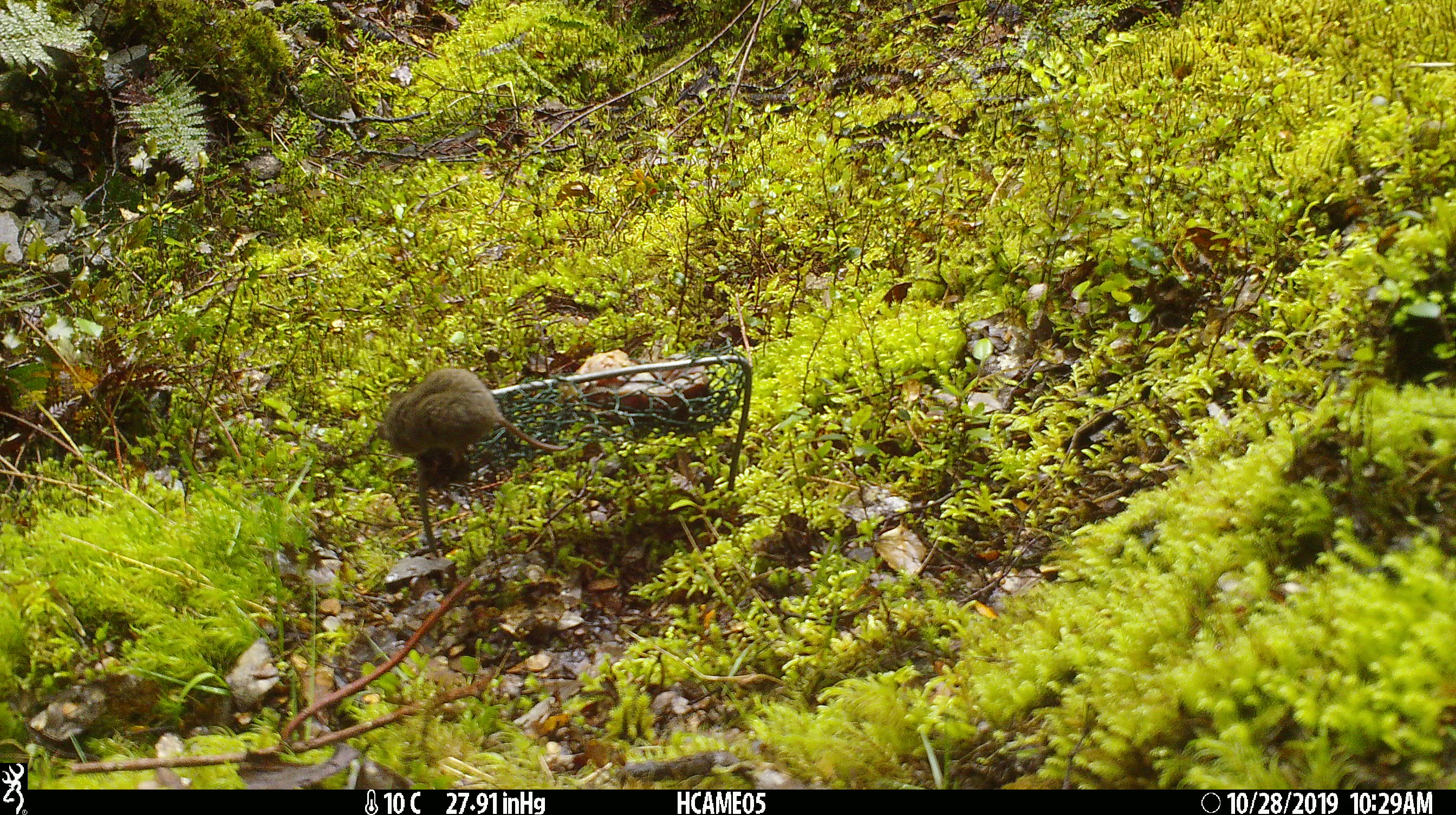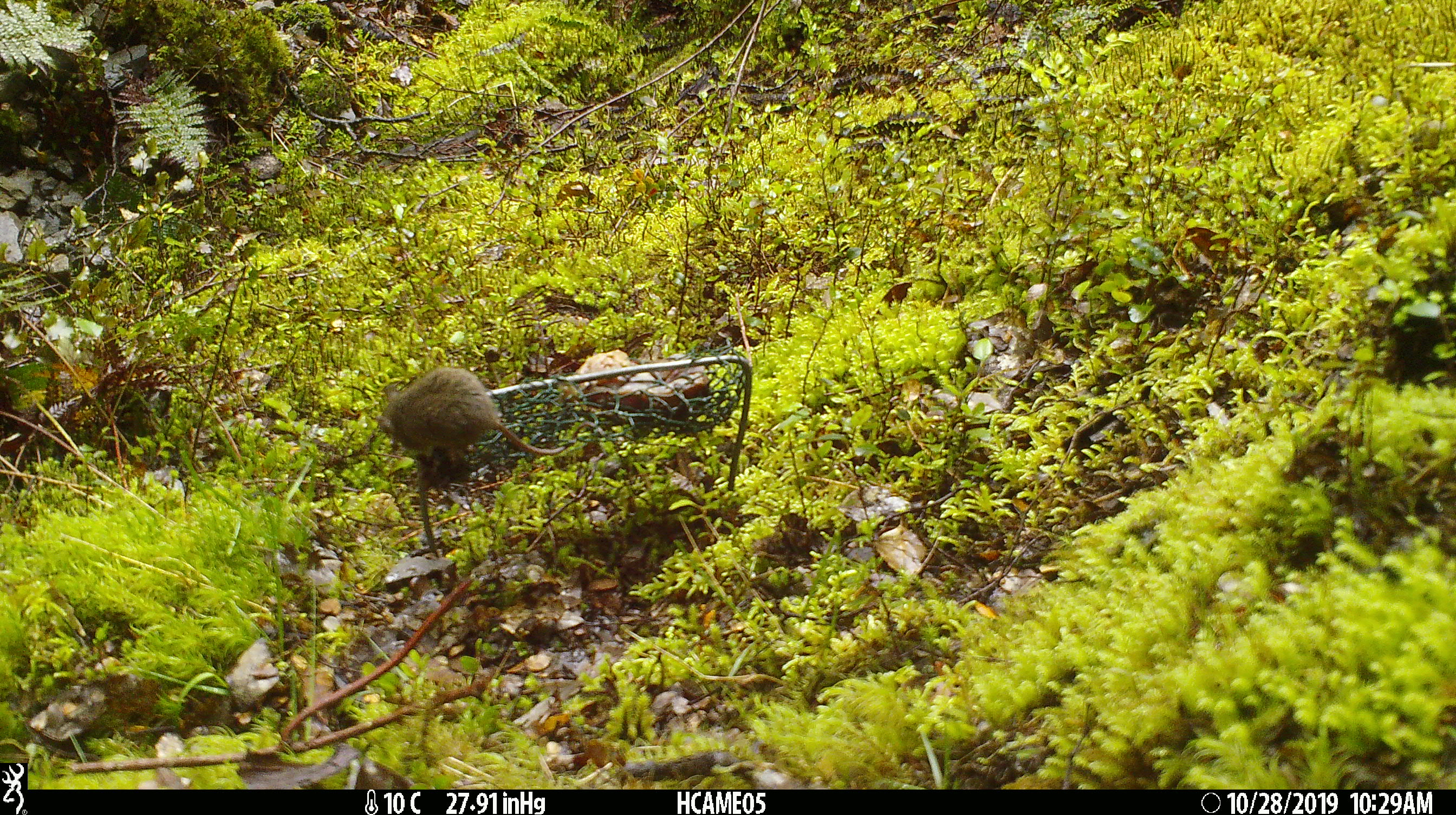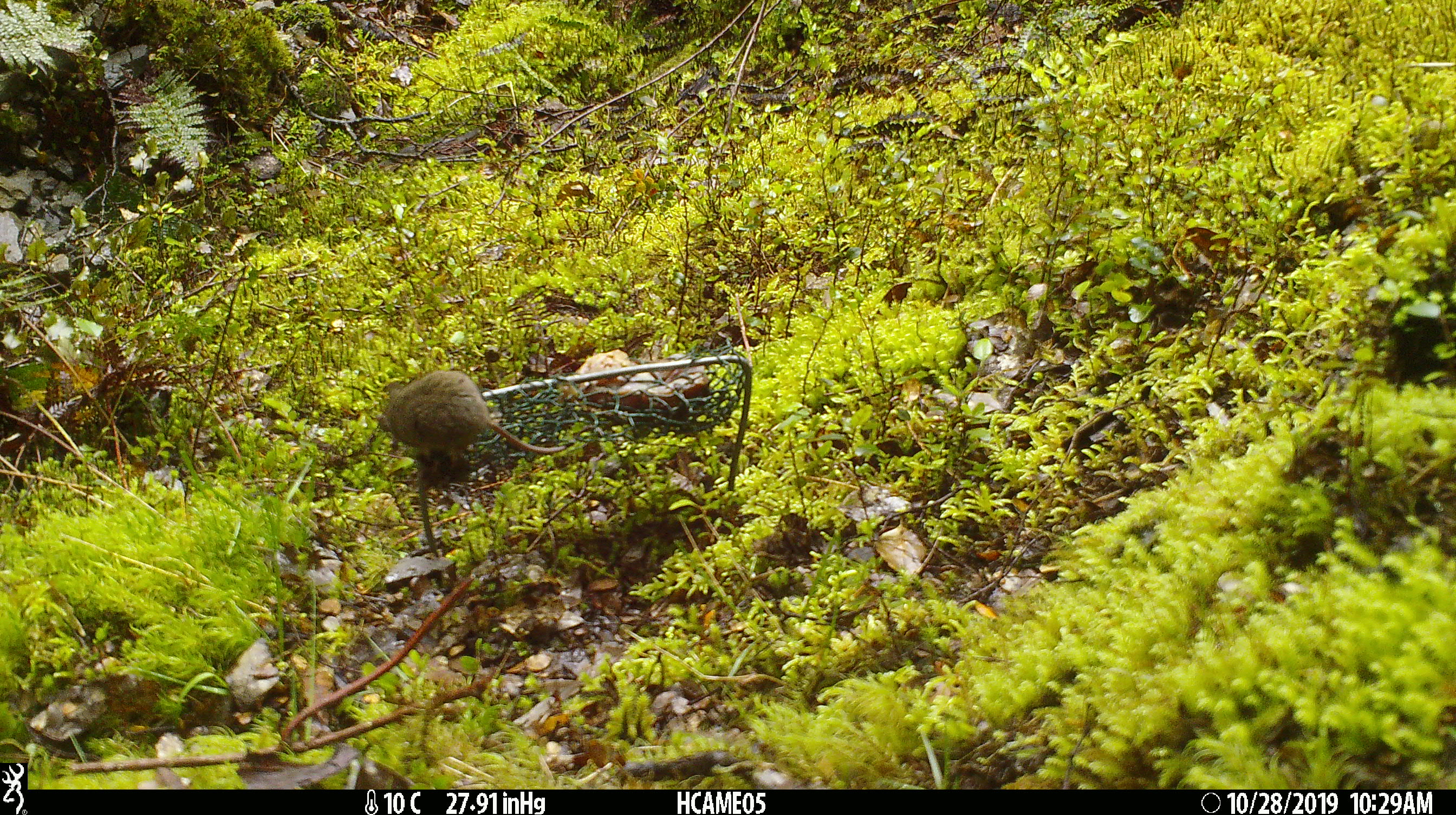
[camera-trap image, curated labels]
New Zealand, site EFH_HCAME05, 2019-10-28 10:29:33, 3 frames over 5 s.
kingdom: Animalia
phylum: Chordata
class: Mammalia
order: Rodentia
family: Muridae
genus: Mus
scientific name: Mus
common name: mouse